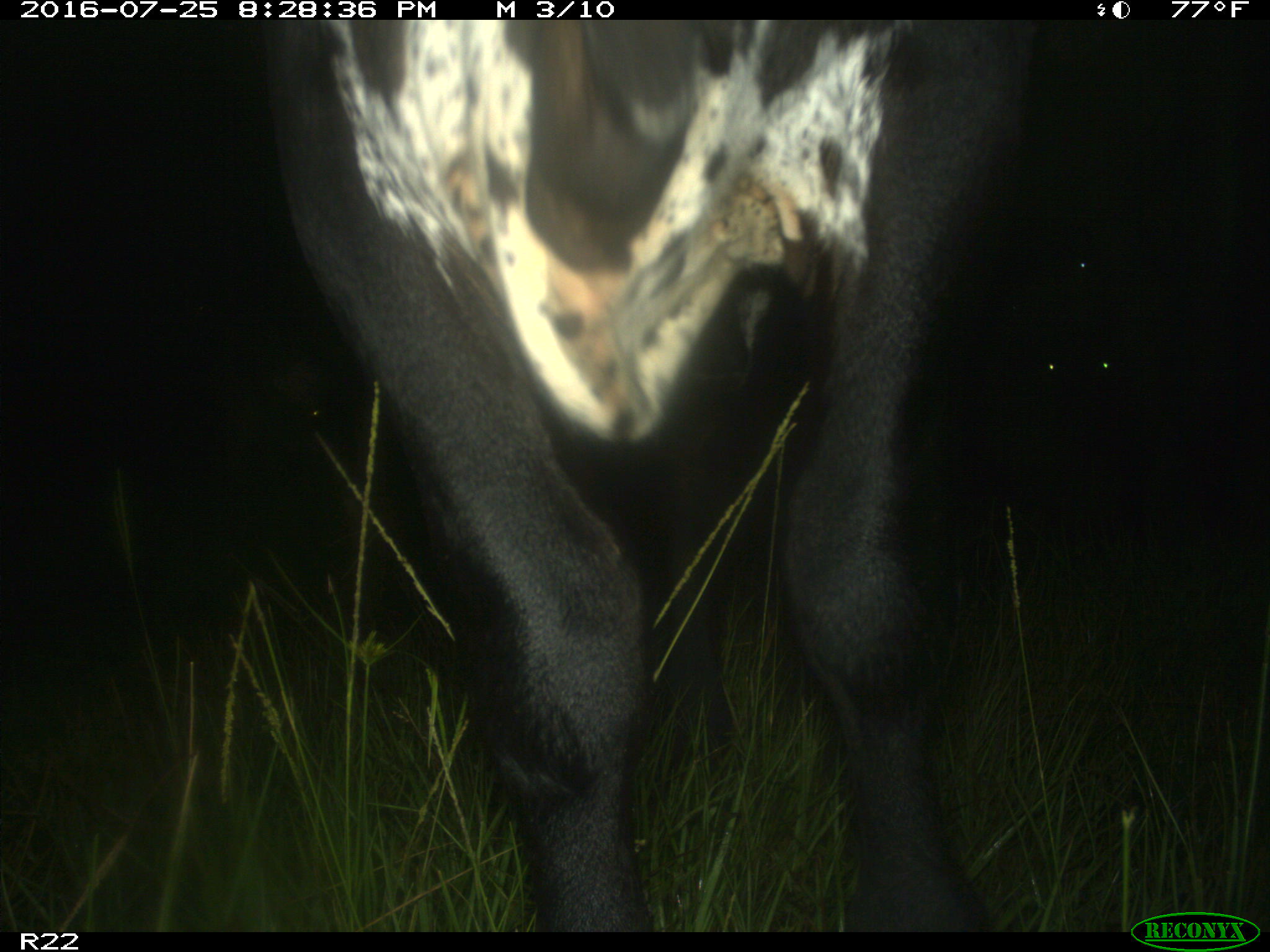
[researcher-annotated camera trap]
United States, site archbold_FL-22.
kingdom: Animalia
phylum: Chordata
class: Mammalia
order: Artiodactyla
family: Bovidae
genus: Bos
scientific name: Bos taurus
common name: domestic cow